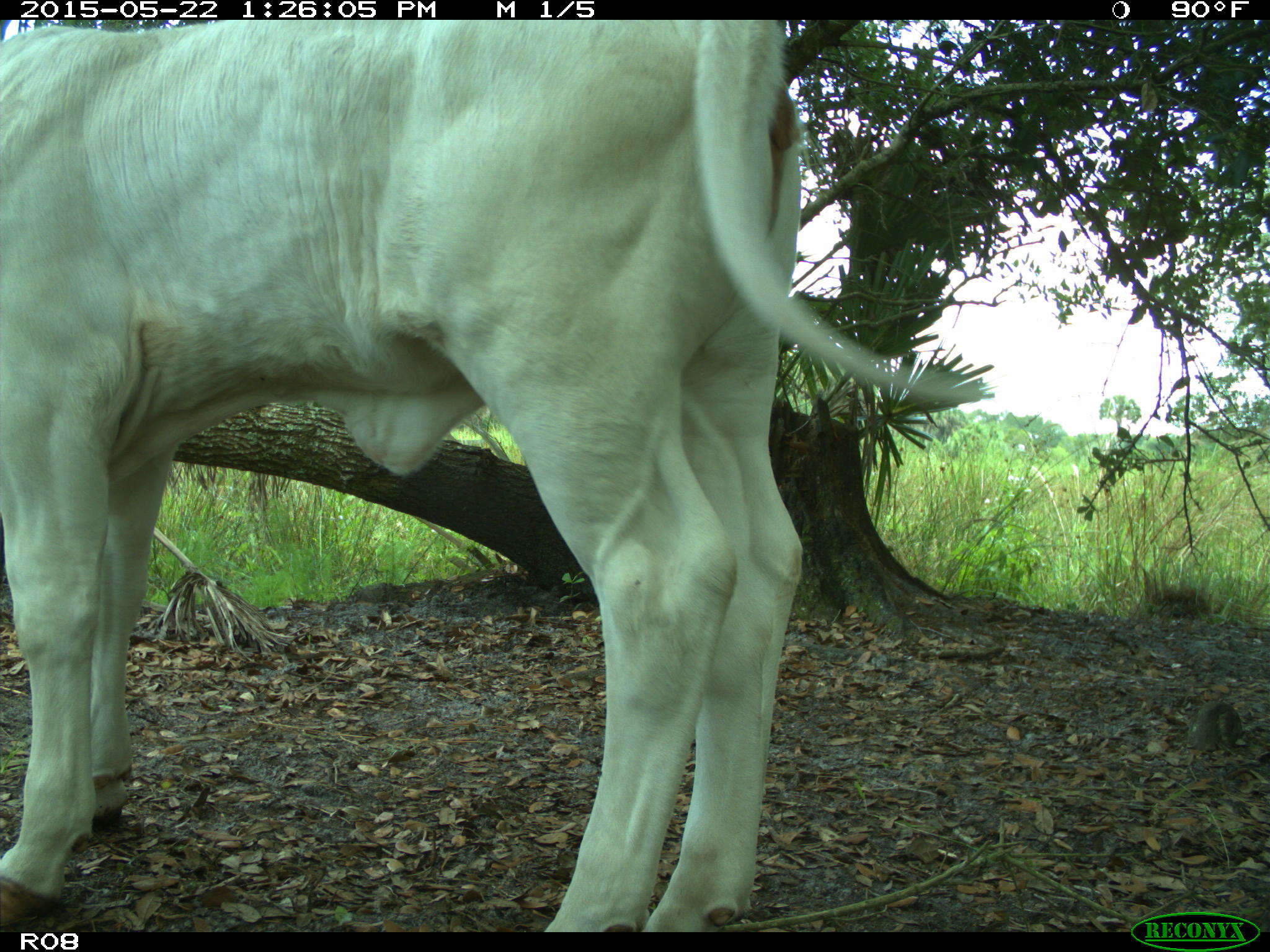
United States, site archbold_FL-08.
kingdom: Animalia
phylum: Chordata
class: Mammalia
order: Artiodactyla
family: Bovidae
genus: Bos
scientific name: Bos taurus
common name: domestic cow